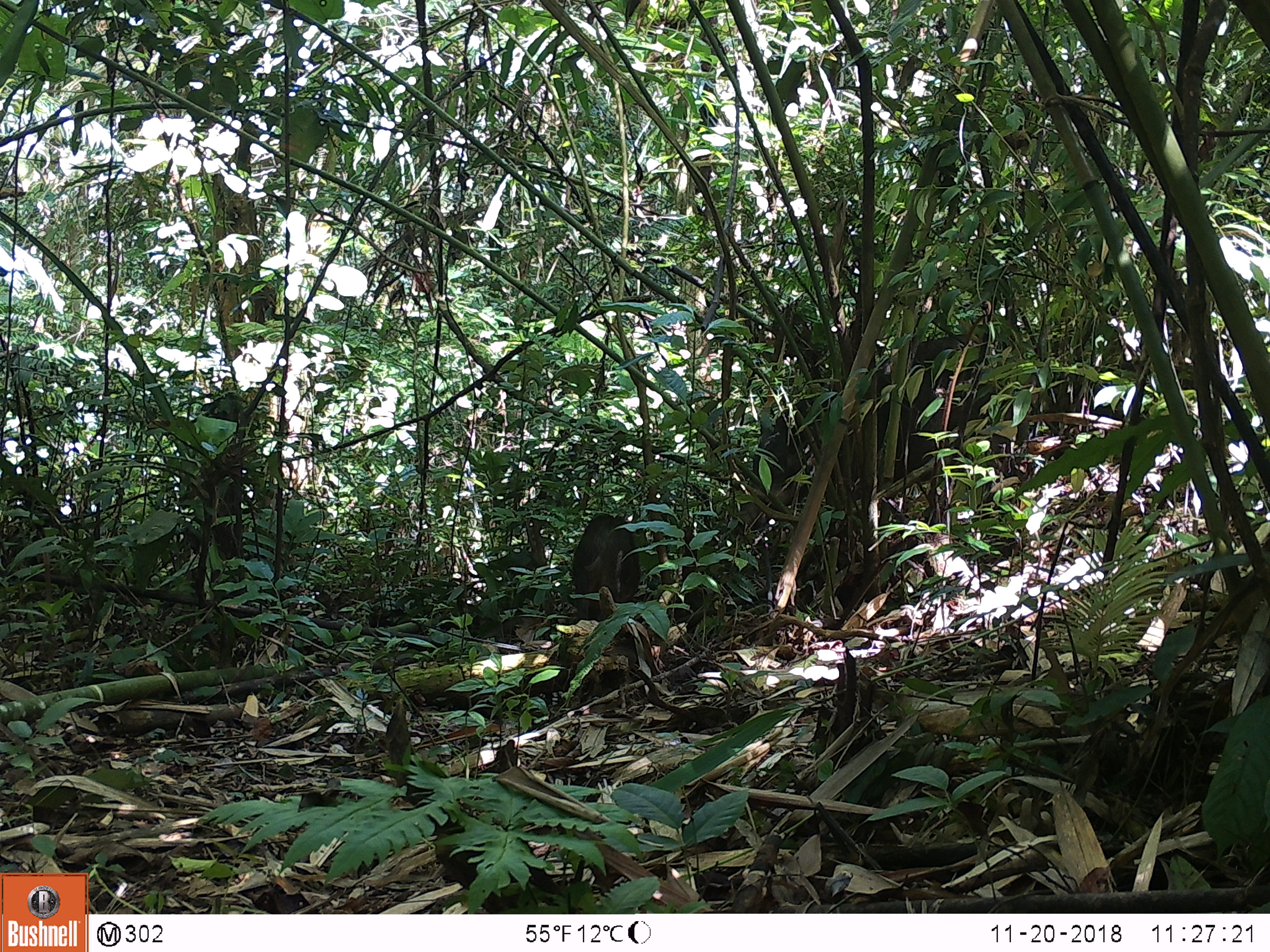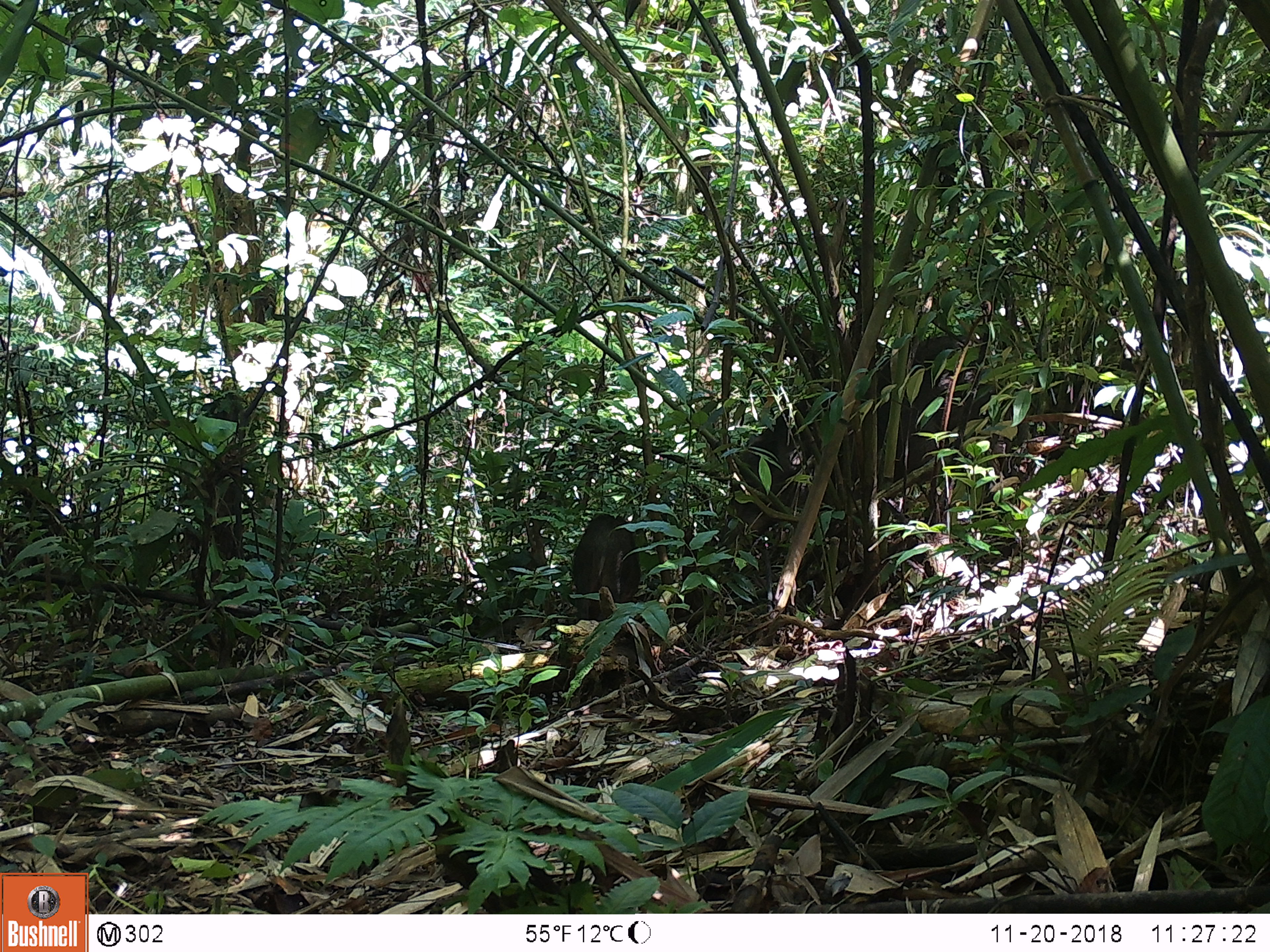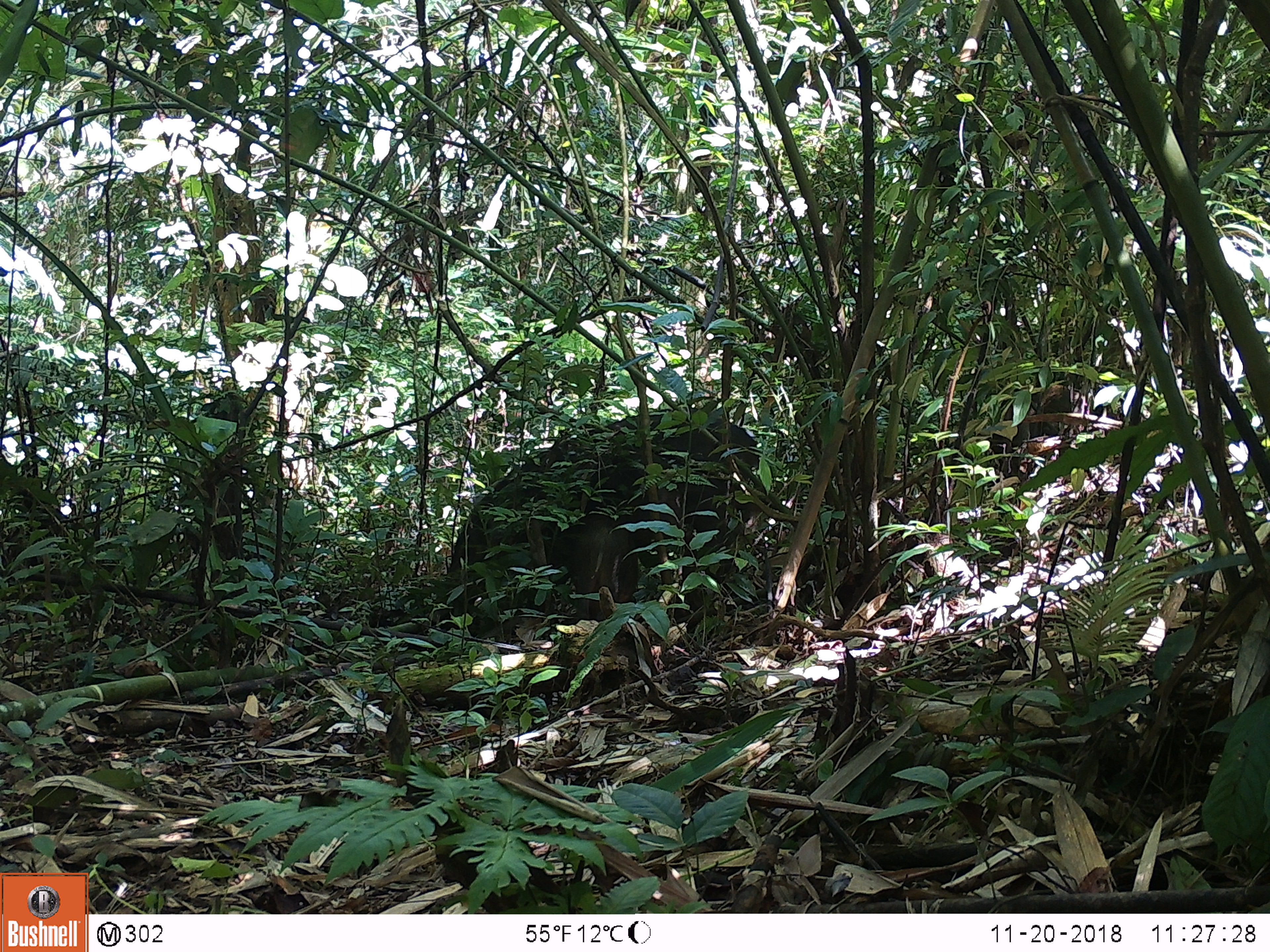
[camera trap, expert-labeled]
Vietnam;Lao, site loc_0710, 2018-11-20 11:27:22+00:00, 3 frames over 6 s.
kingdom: Animalia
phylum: Chordata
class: Mammalia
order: Artiodactyla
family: Suidae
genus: Sus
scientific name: Sus scrofa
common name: eurasian wild pig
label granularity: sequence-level